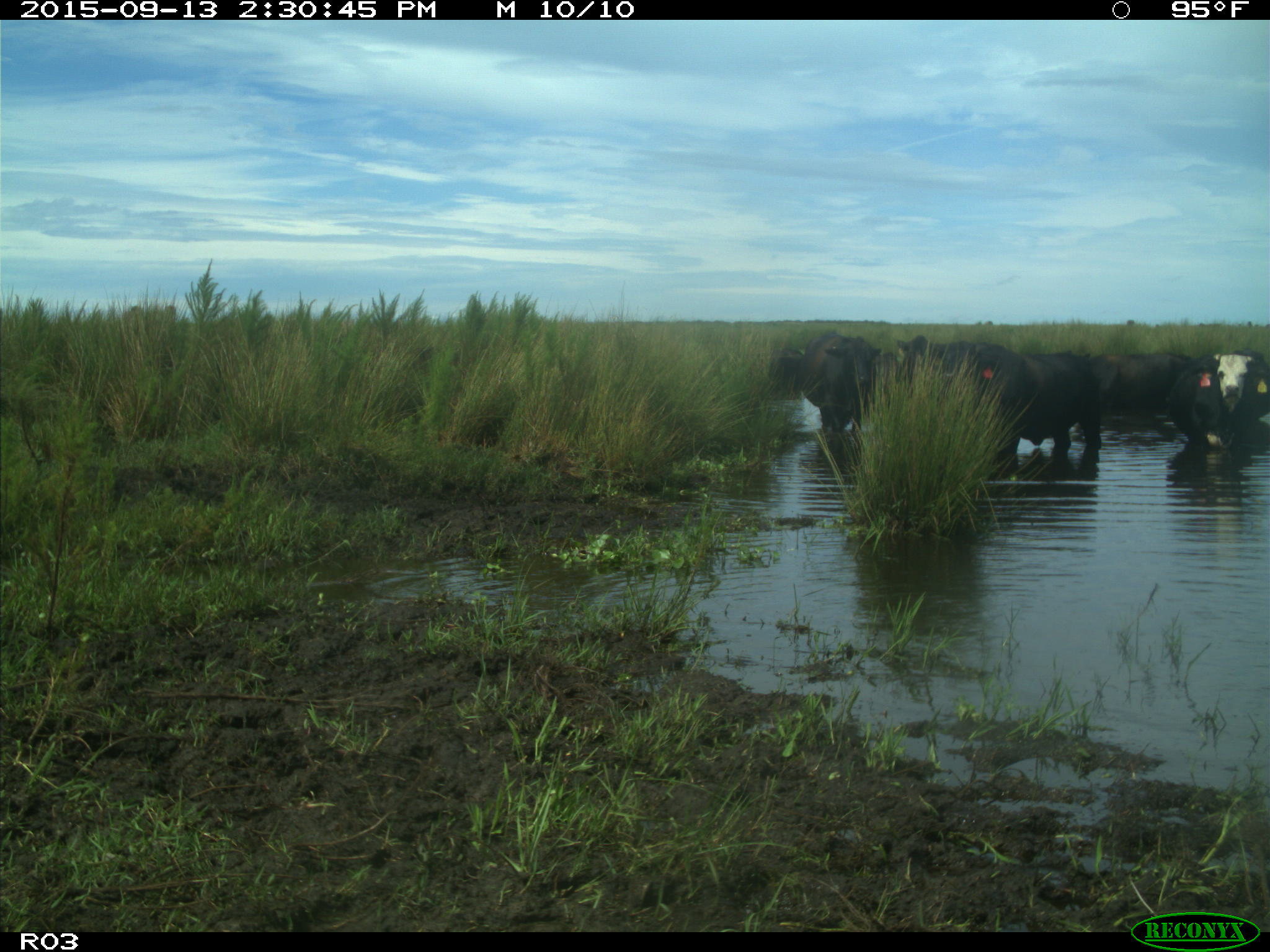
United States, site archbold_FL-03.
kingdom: Animalia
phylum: Chordata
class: Mammalia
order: Artiodactyla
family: Bovidae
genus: Bos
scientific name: Bos taurus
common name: domestic cow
Bos taurus (domestic cow).